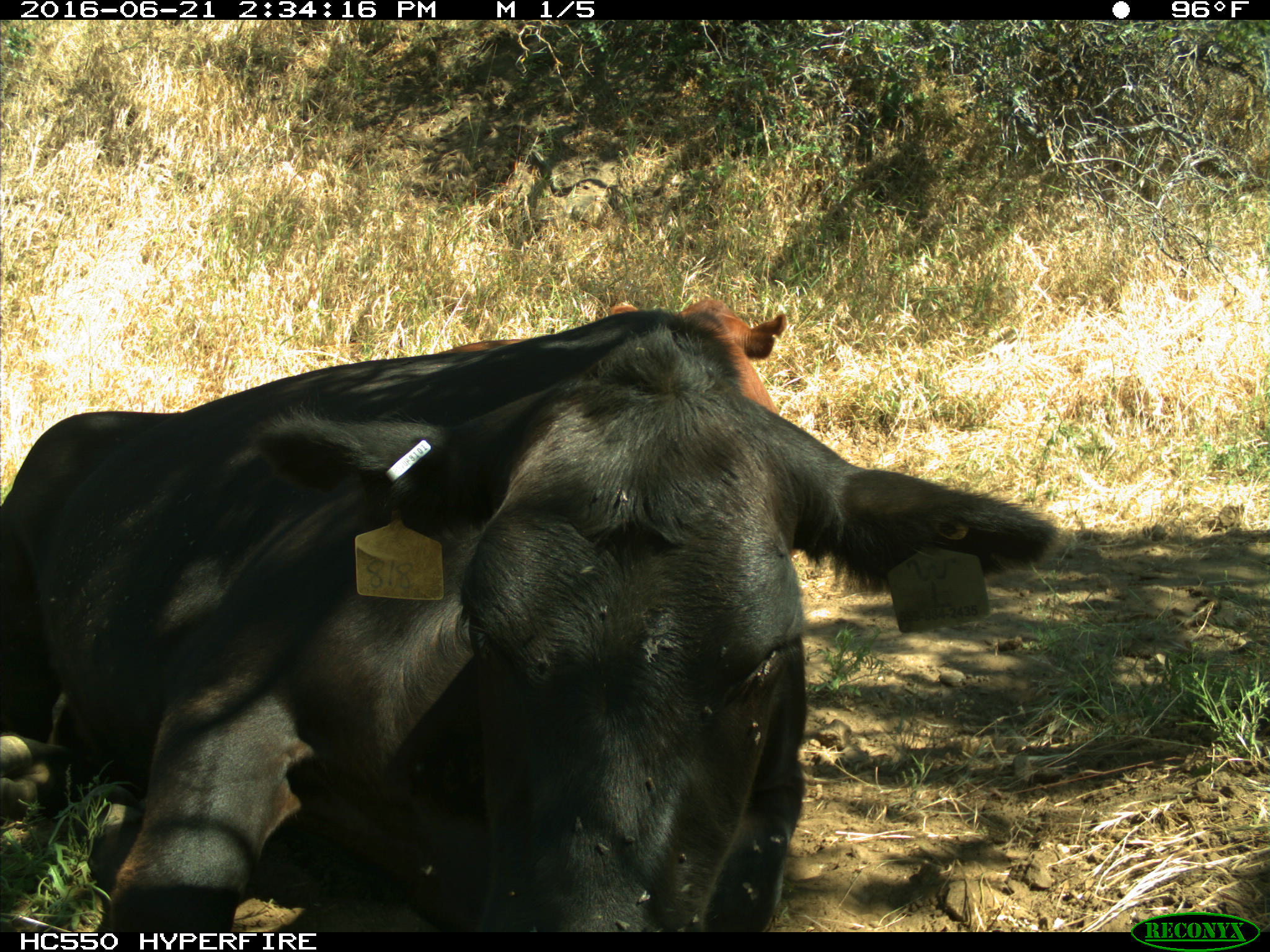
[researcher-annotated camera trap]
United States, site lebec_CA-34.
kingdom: Animalia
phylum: Chordata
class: Mammalia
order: Artiodactyla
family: Bovidae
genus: Bos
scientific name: Bos taurus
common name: domestic cow